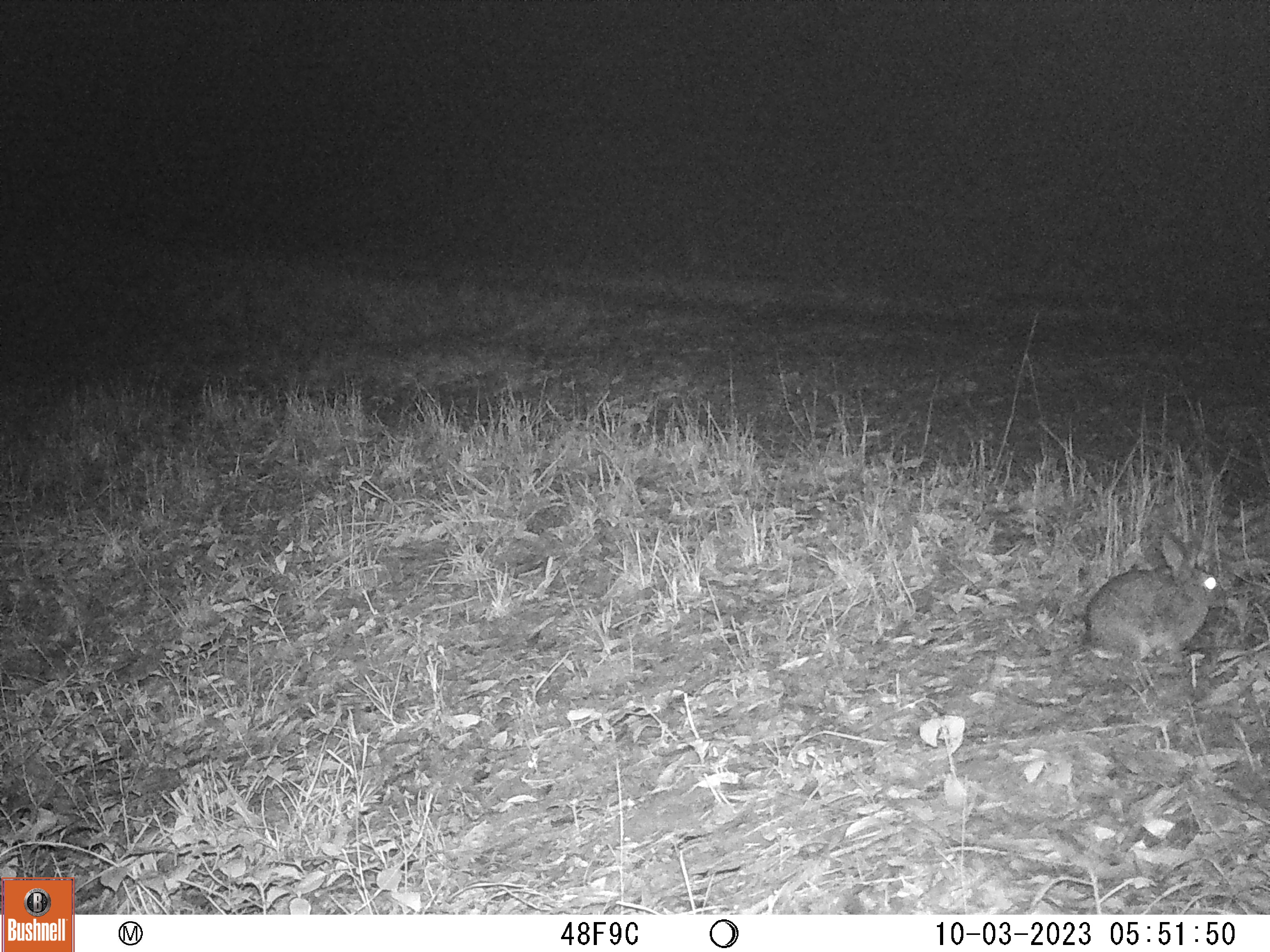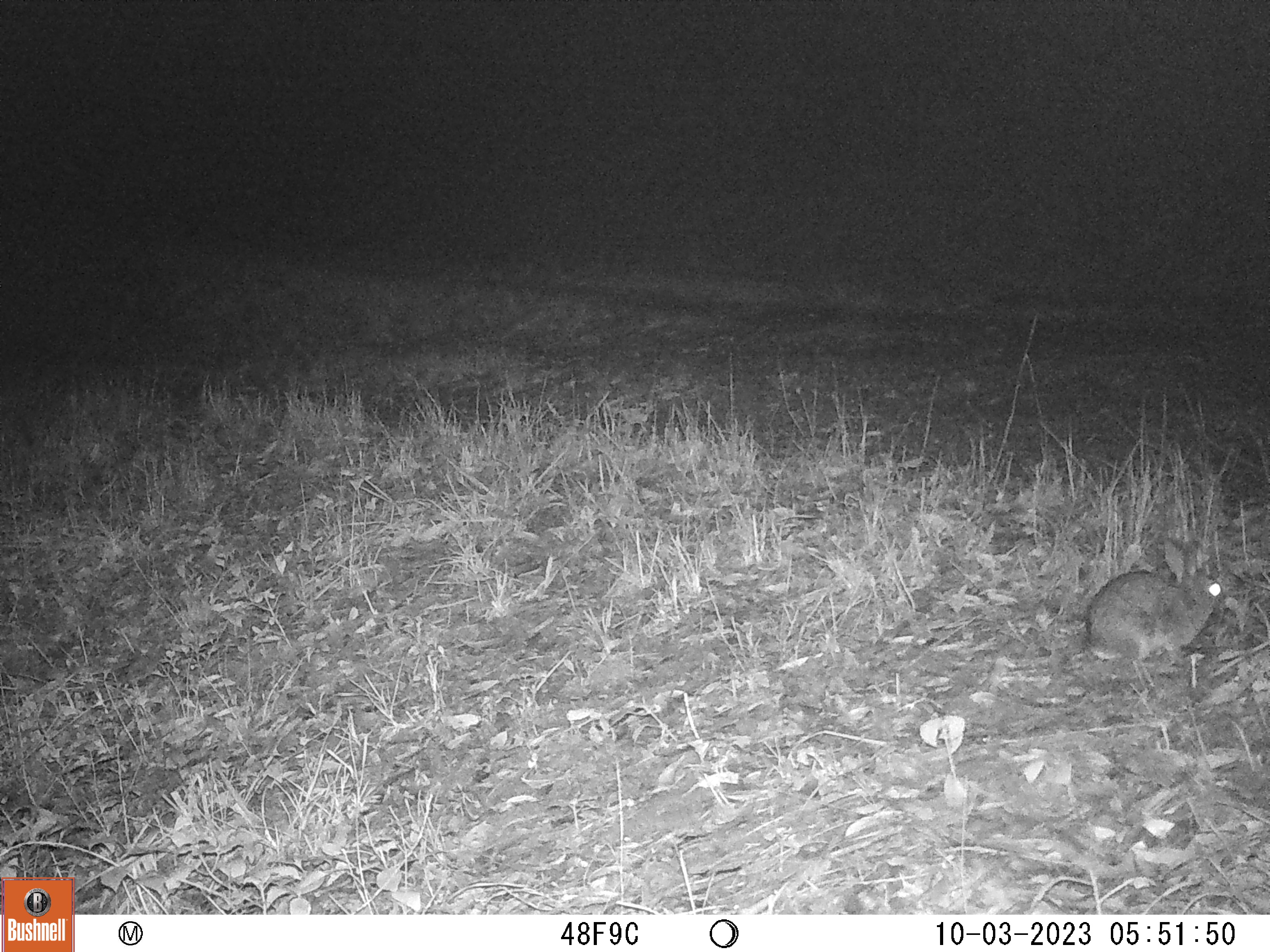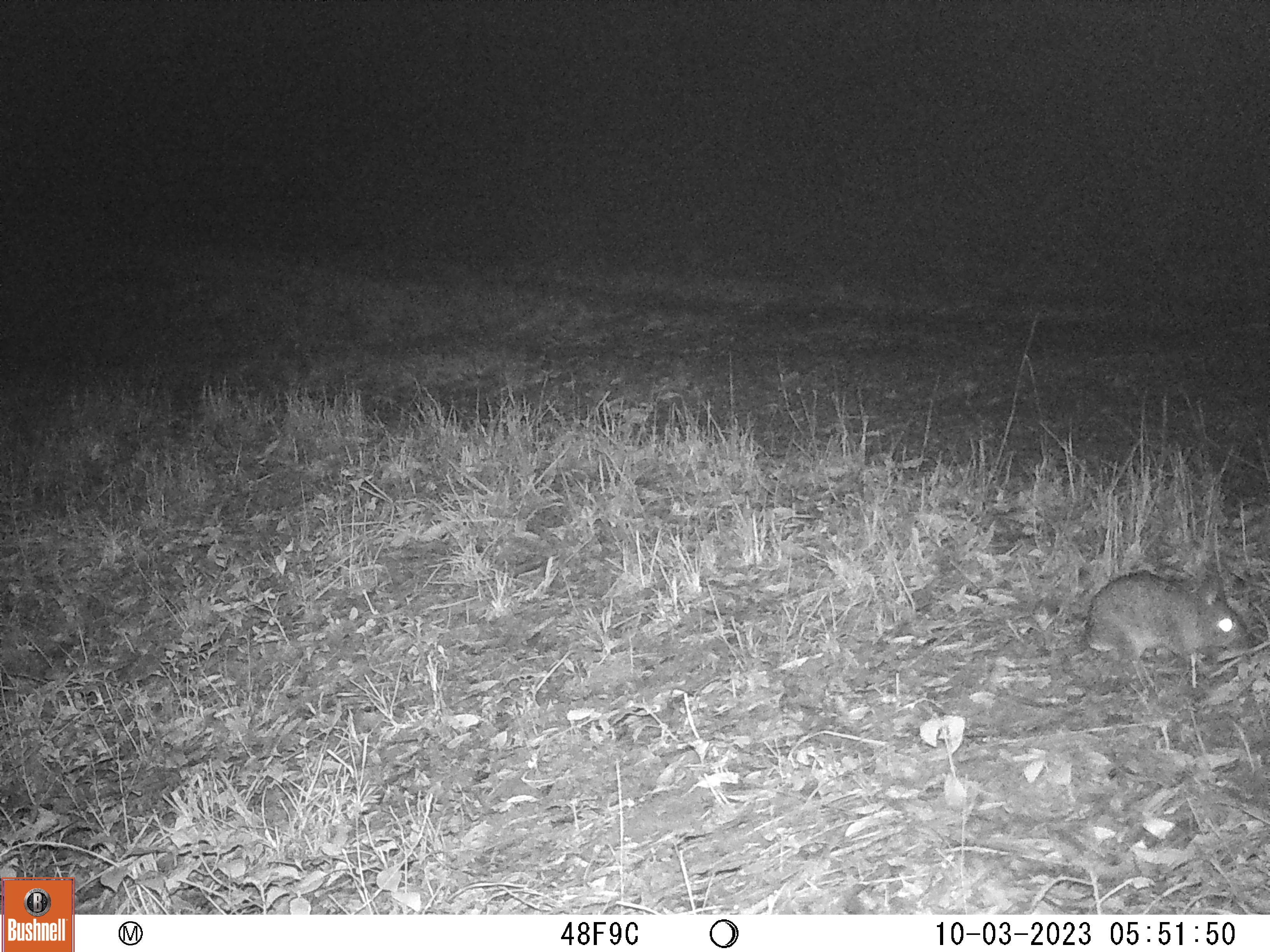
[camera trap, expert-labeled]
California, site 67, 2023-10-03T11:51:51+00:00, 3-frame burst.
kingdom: Animalia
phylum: Chordata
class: Mammalia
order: Lagomorpha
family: Leporidae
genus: Sylvilagus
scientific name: Sylvilagus bachmani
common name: brush rabbit